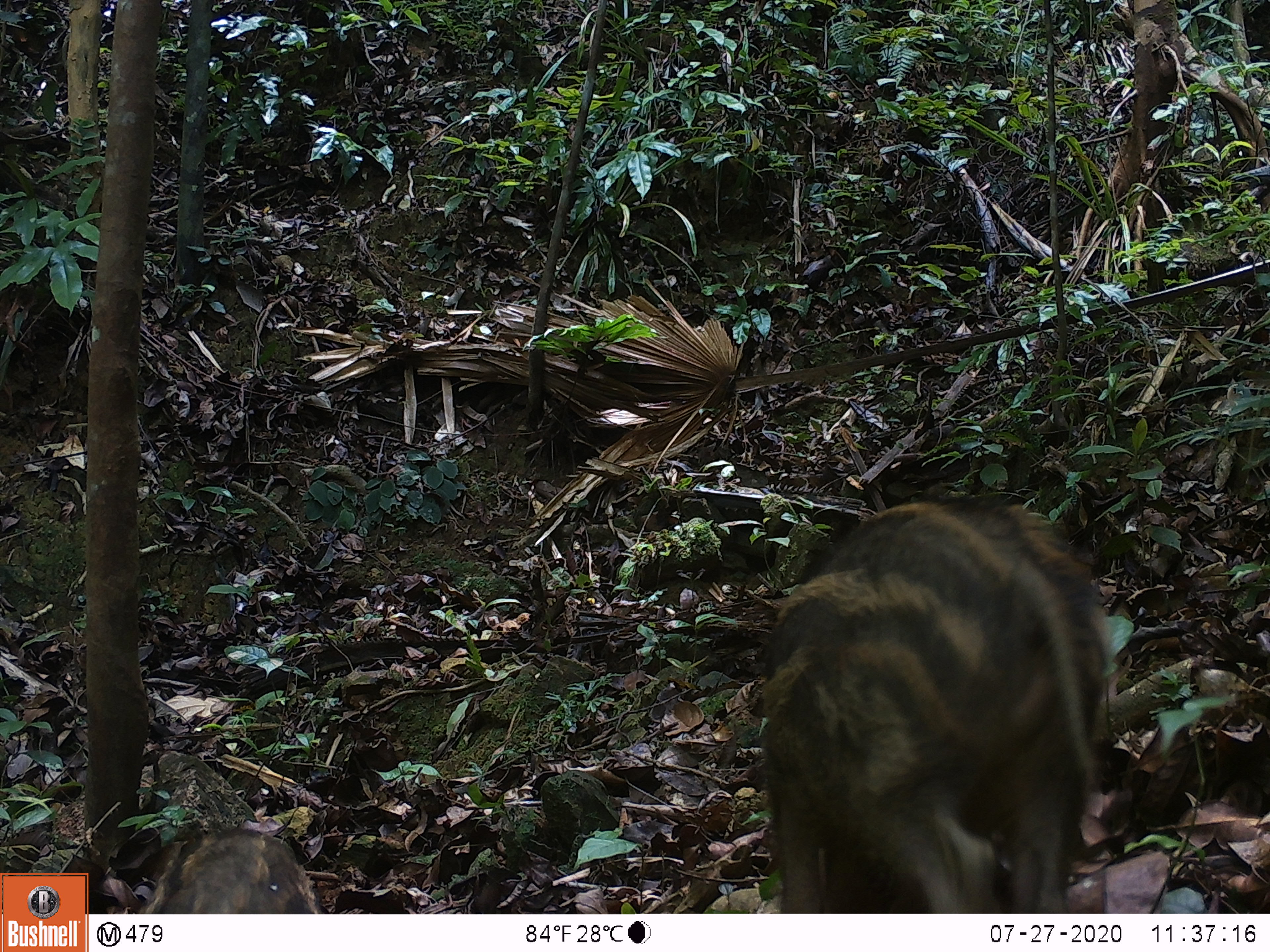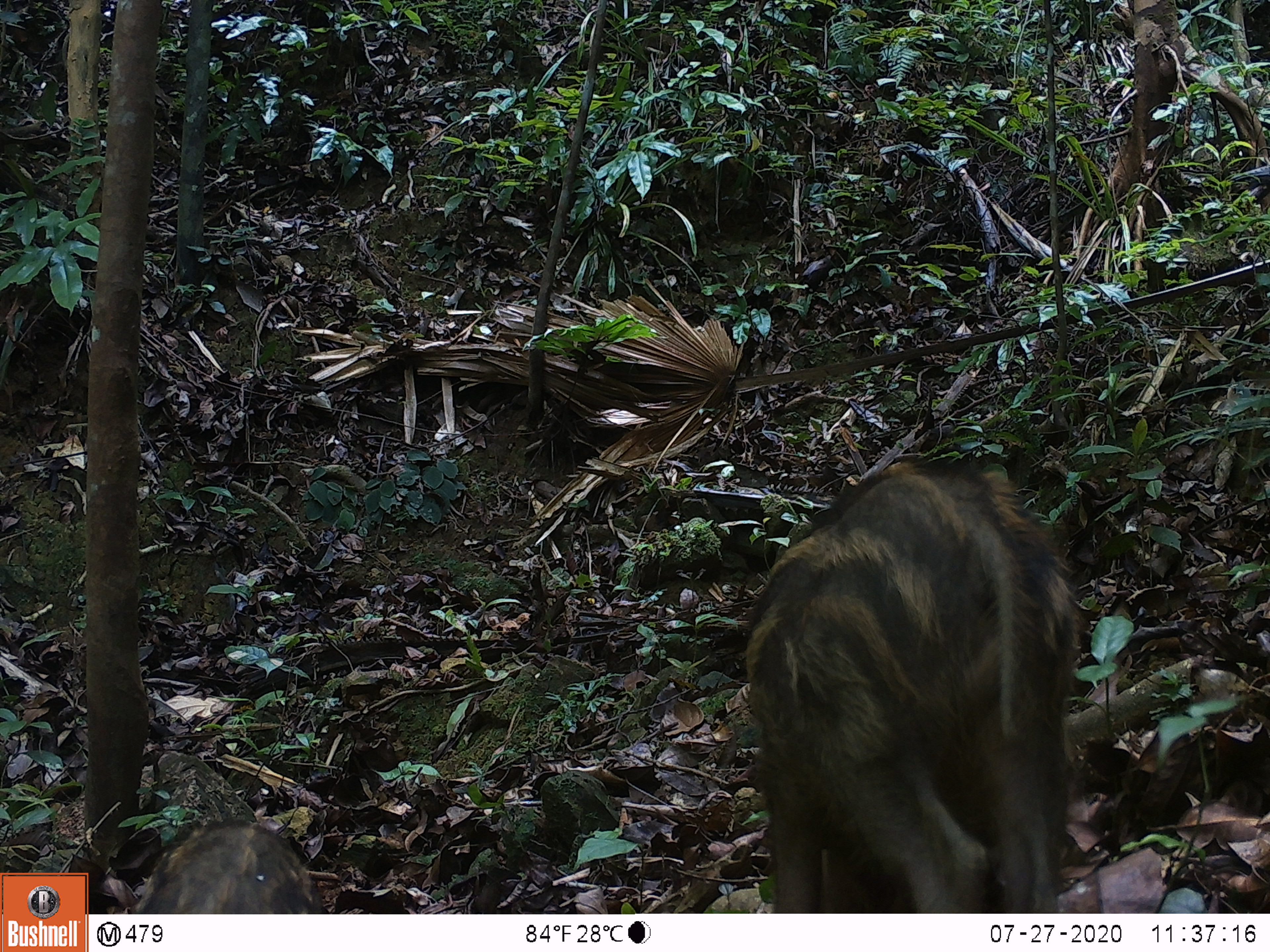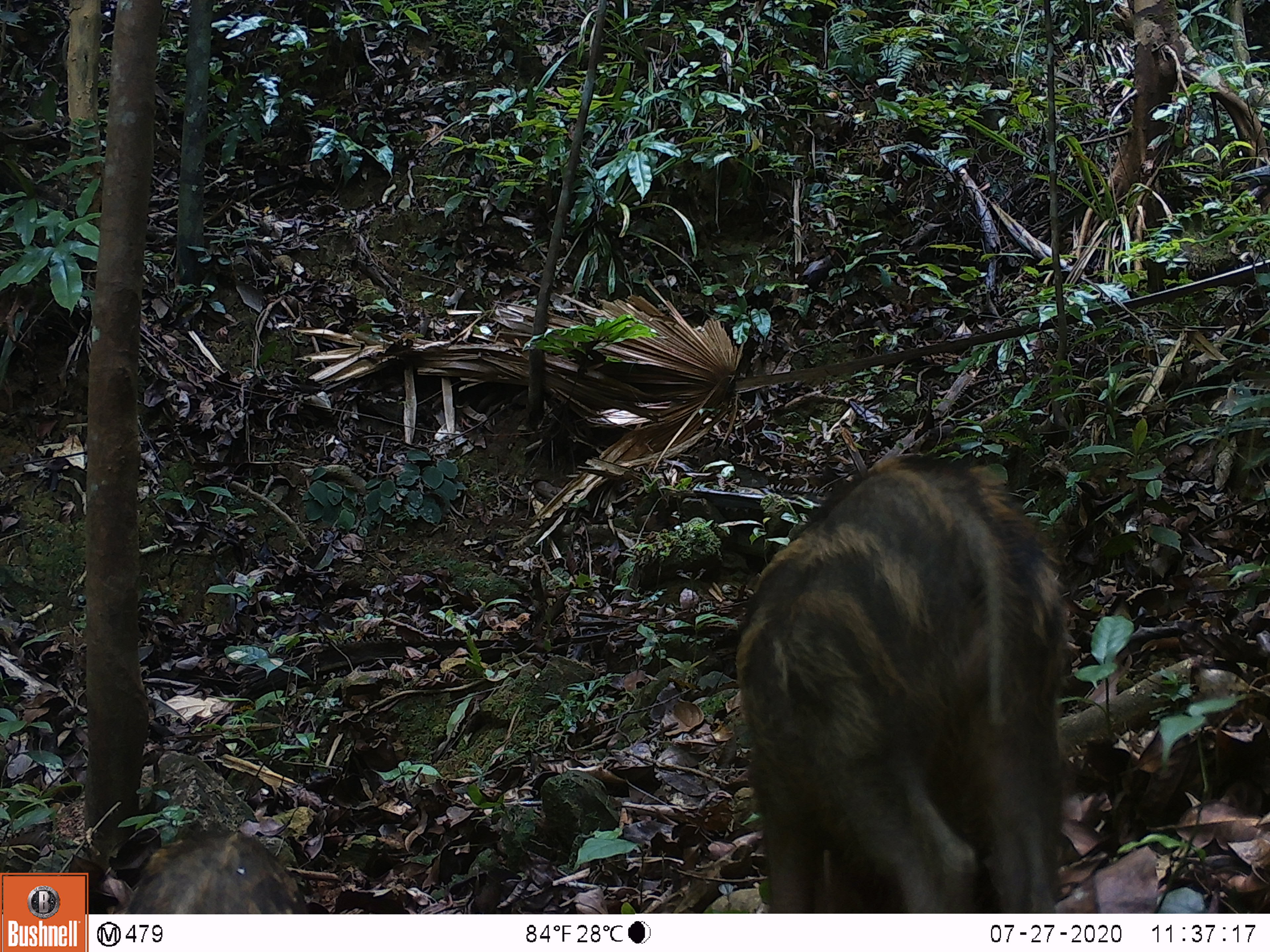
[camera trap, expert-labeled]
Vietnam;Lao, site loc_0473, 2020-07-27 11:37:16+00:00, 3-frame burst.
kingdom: Animalia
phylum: Chordata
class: Mammalia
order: Artiodactyla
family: Suidae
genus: Sus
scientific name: Sus scrofa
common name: eurasian wild pig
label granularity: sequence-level